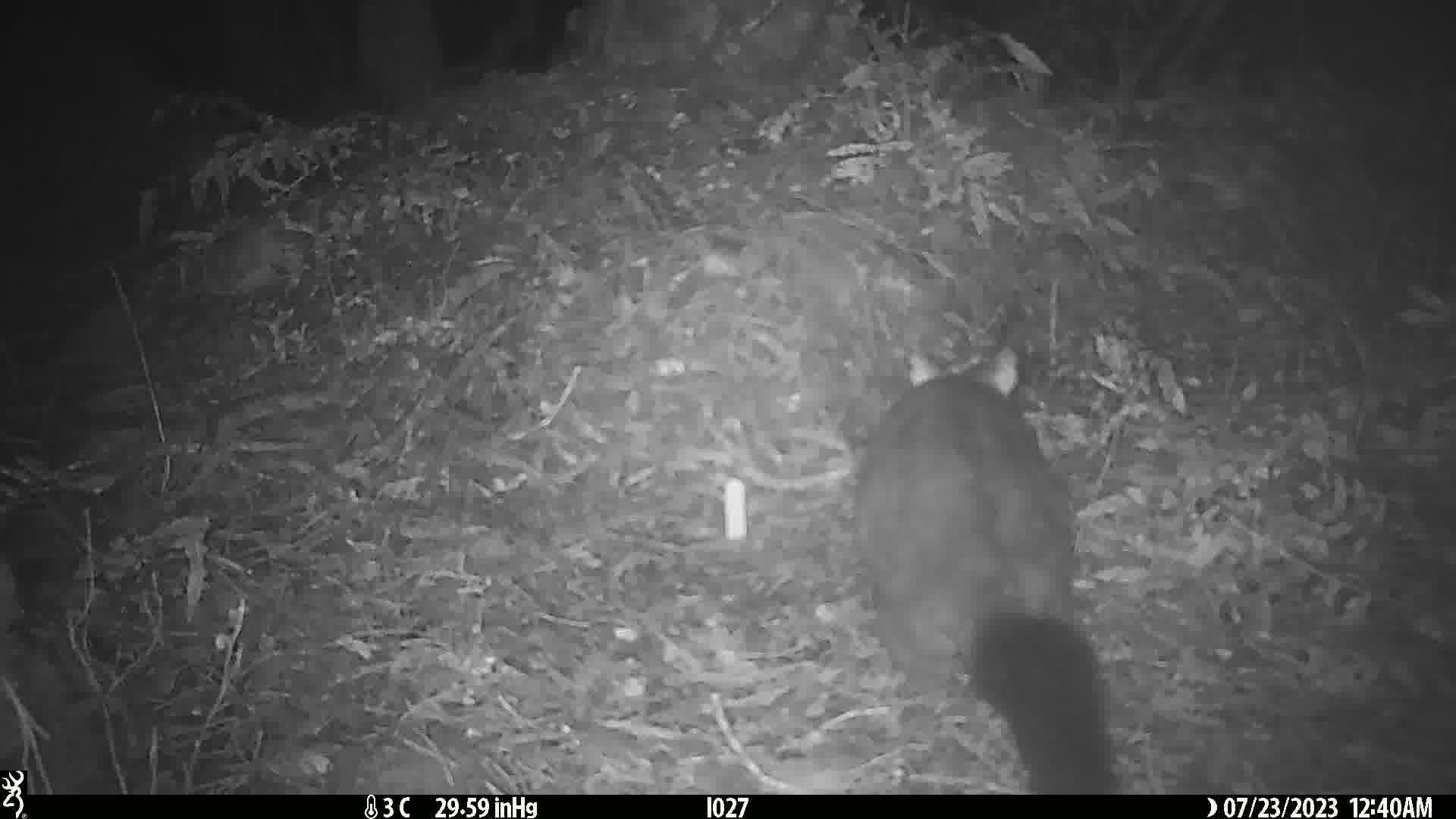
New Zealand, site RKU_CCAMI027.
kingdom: Animalia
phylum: Chordata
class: Mammalia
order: Diprotodontia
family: Phalangeridae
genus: Trichosurus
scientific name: Trichosurus vulpecula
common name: common brushtail possum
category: possum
Possum (common brushtail possum) (Trichosurus vulpecula).